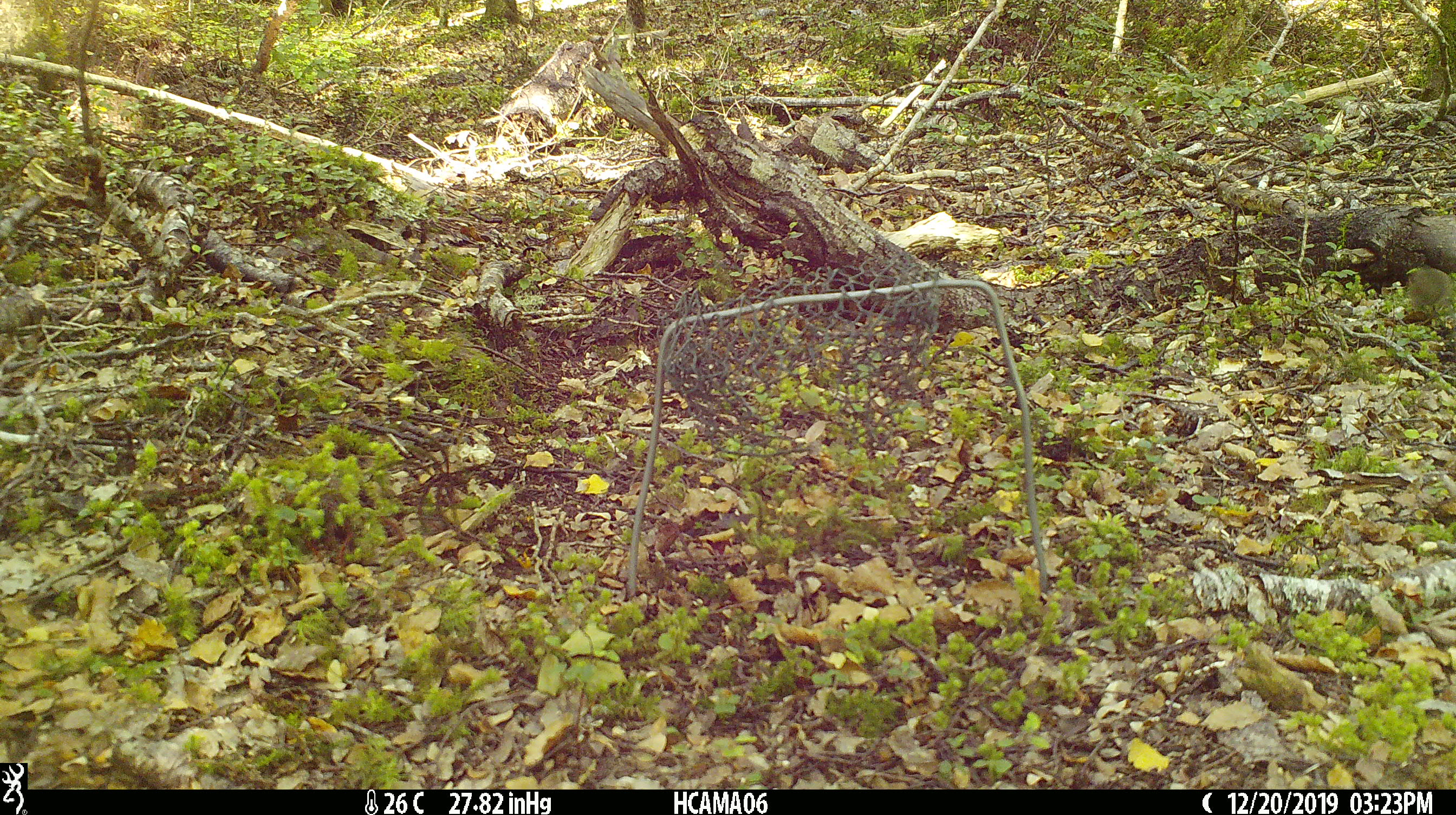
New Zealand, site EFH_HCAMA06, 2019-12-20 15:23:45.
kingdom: Animalia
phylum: Chordata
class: Mammalia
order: Rodentia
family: Muridae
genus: Mus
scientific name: Mus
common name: mouse